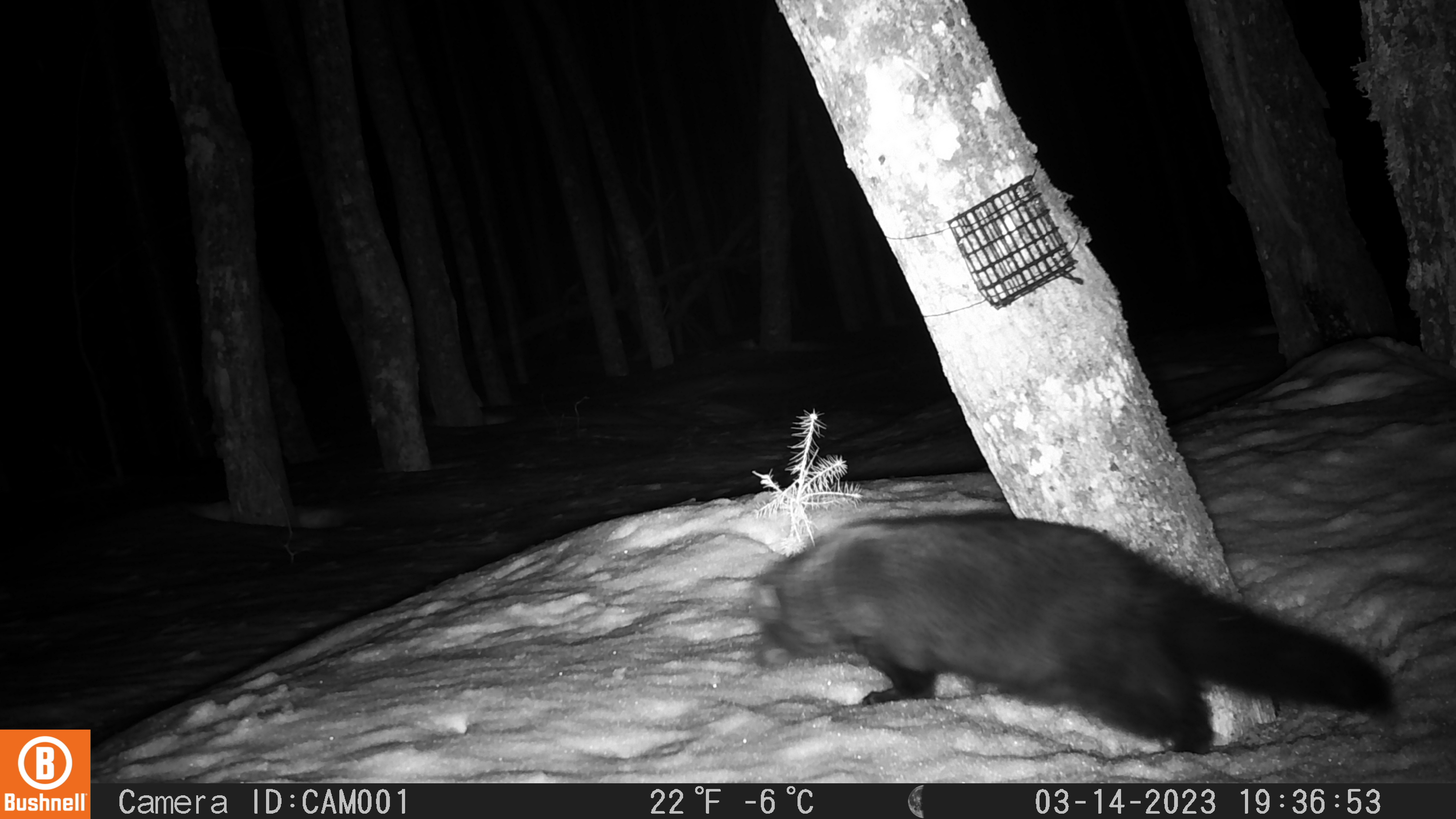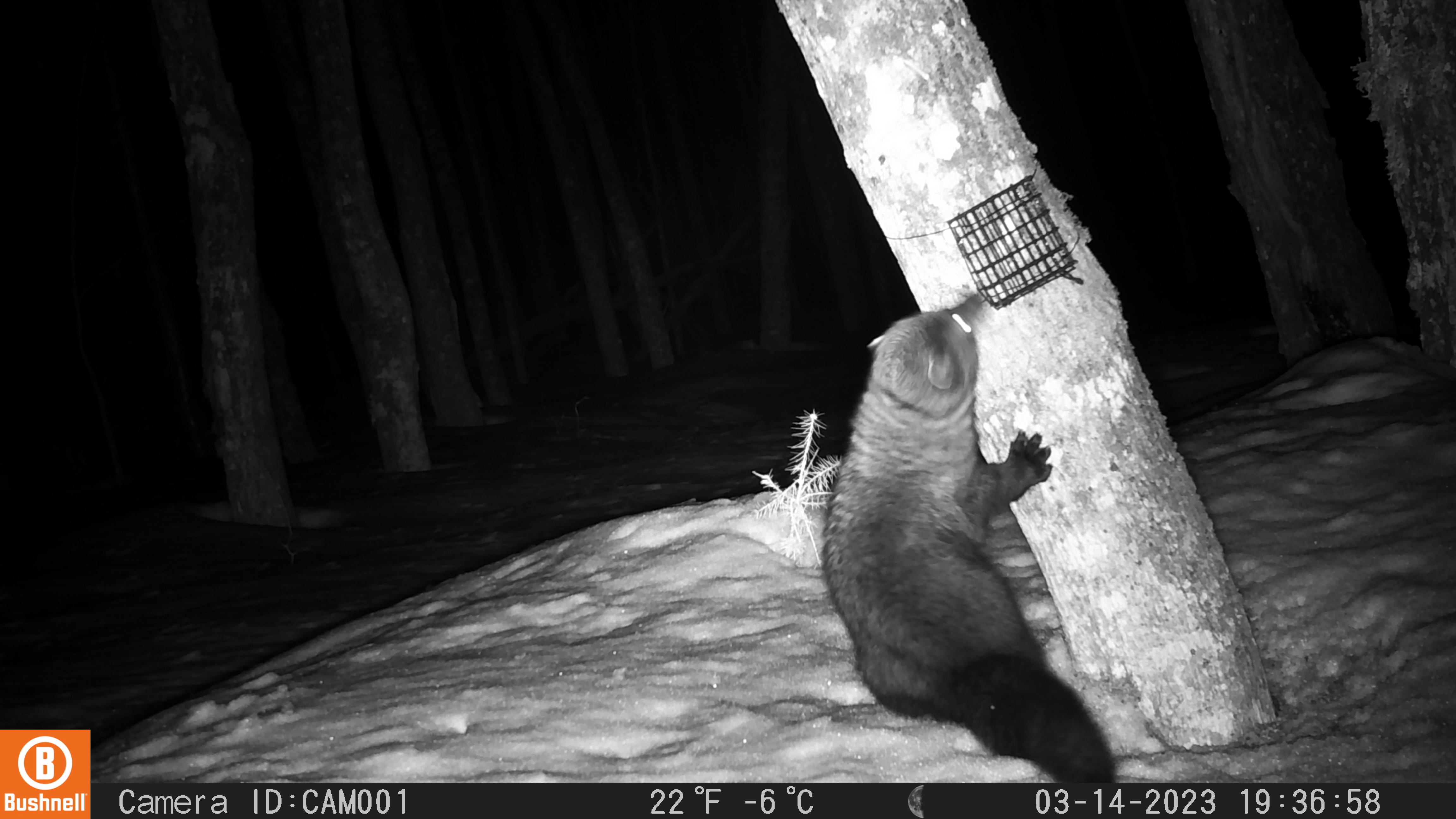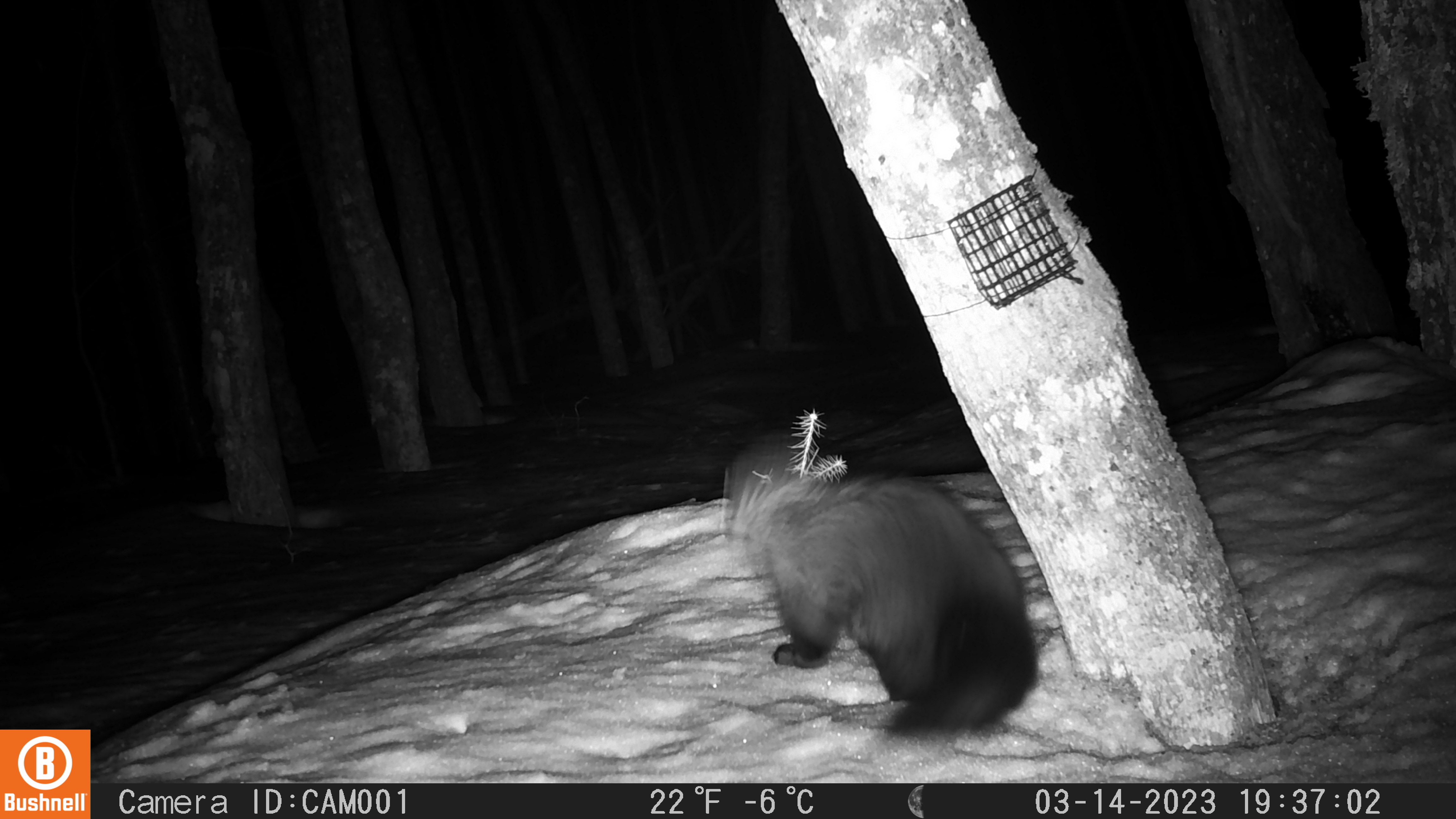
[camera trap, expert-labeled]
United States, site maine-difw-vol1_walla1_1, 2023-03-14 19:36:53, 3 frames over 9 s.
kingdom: Animalia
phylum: Chordata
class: Mammalia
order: Carnivora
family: Mustelidae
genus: Pekania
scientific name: Pekania pennanti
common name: fisher